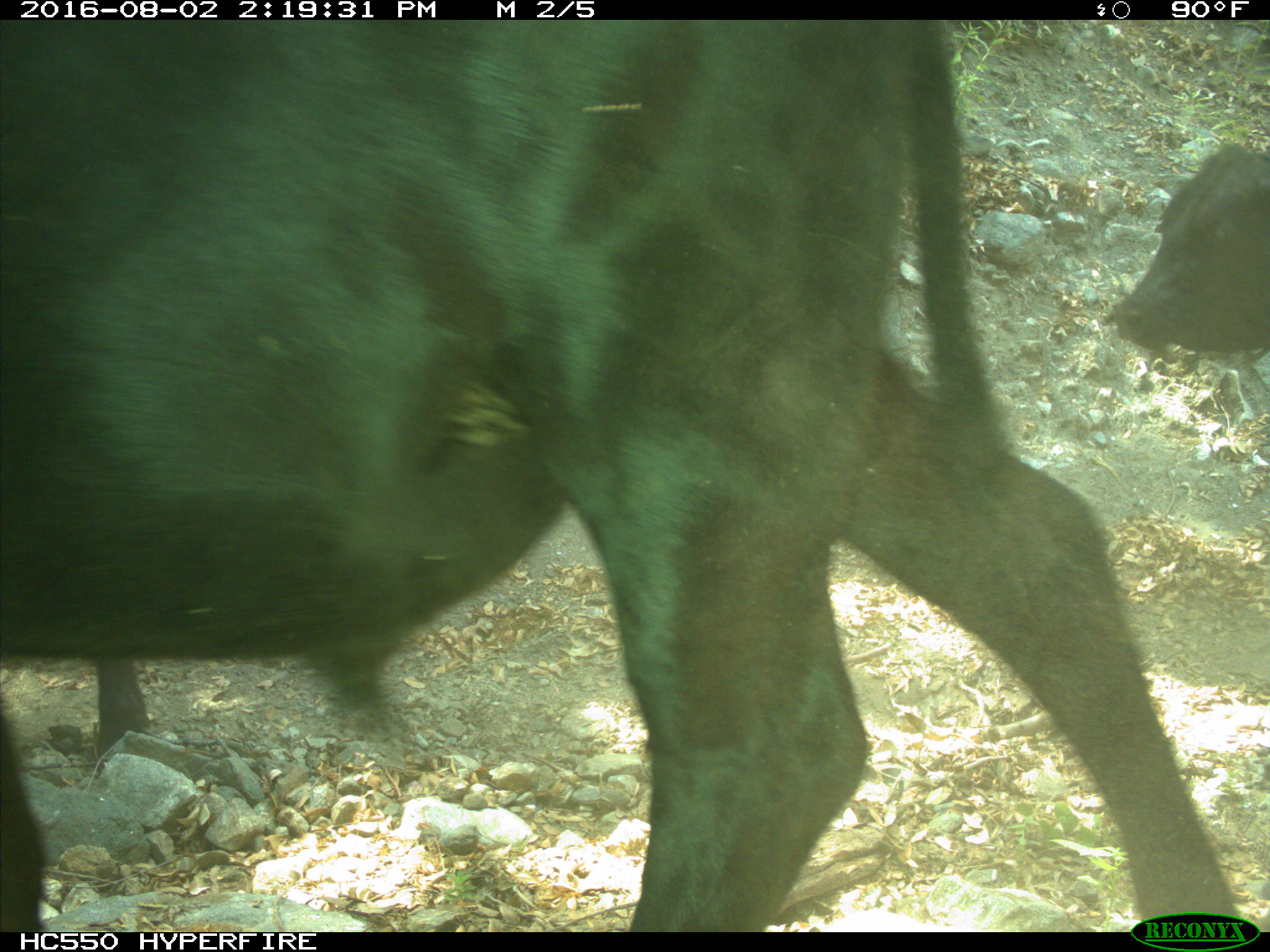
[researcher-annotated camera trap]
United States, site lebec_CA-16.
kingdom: Animalia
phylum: Chordata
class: Mammalia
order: Artiodactyla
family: Bovidae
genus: Bos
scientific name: Bos taurus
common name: domestic cow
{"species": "Bos taurus (domestic cow)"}